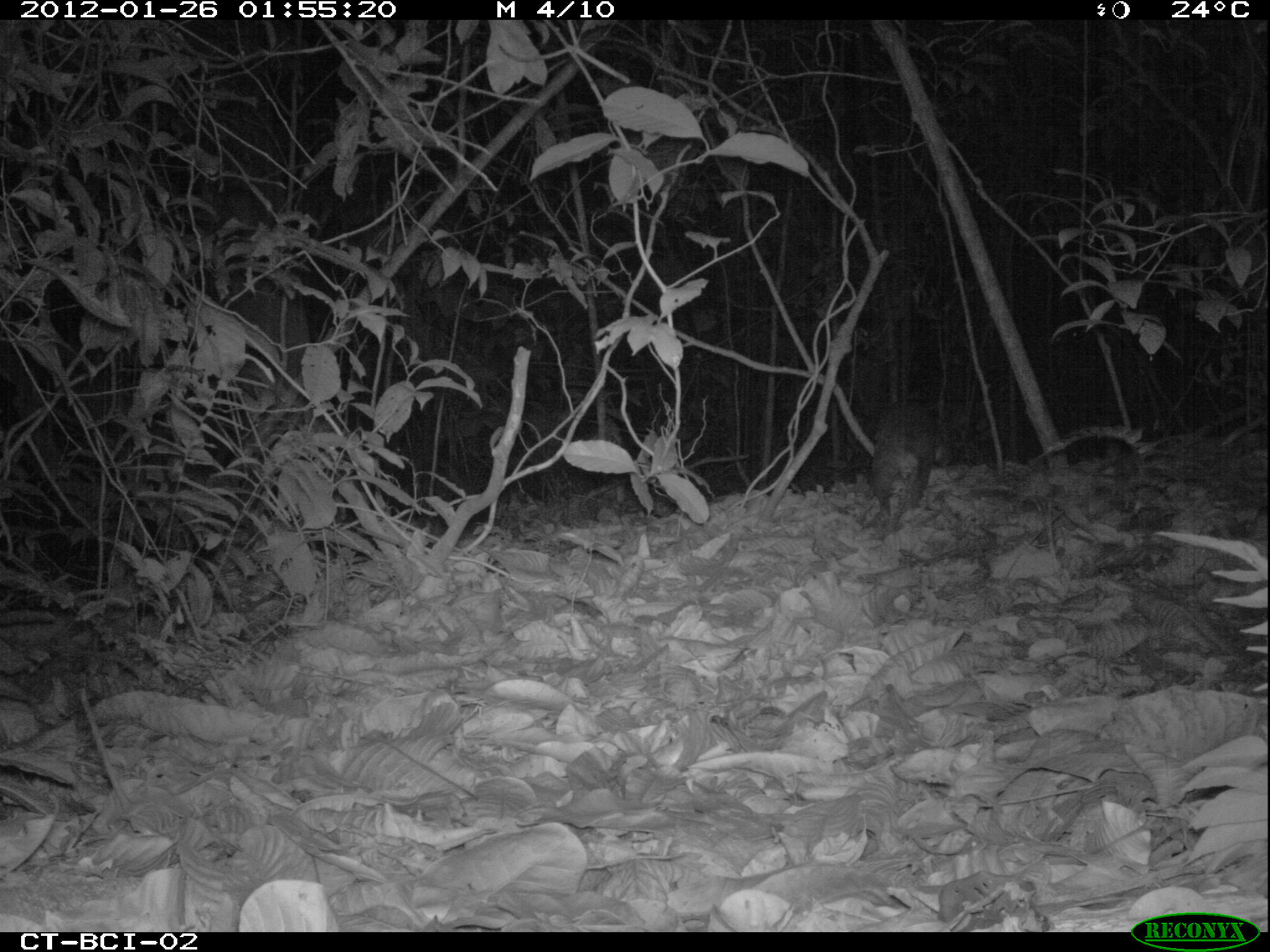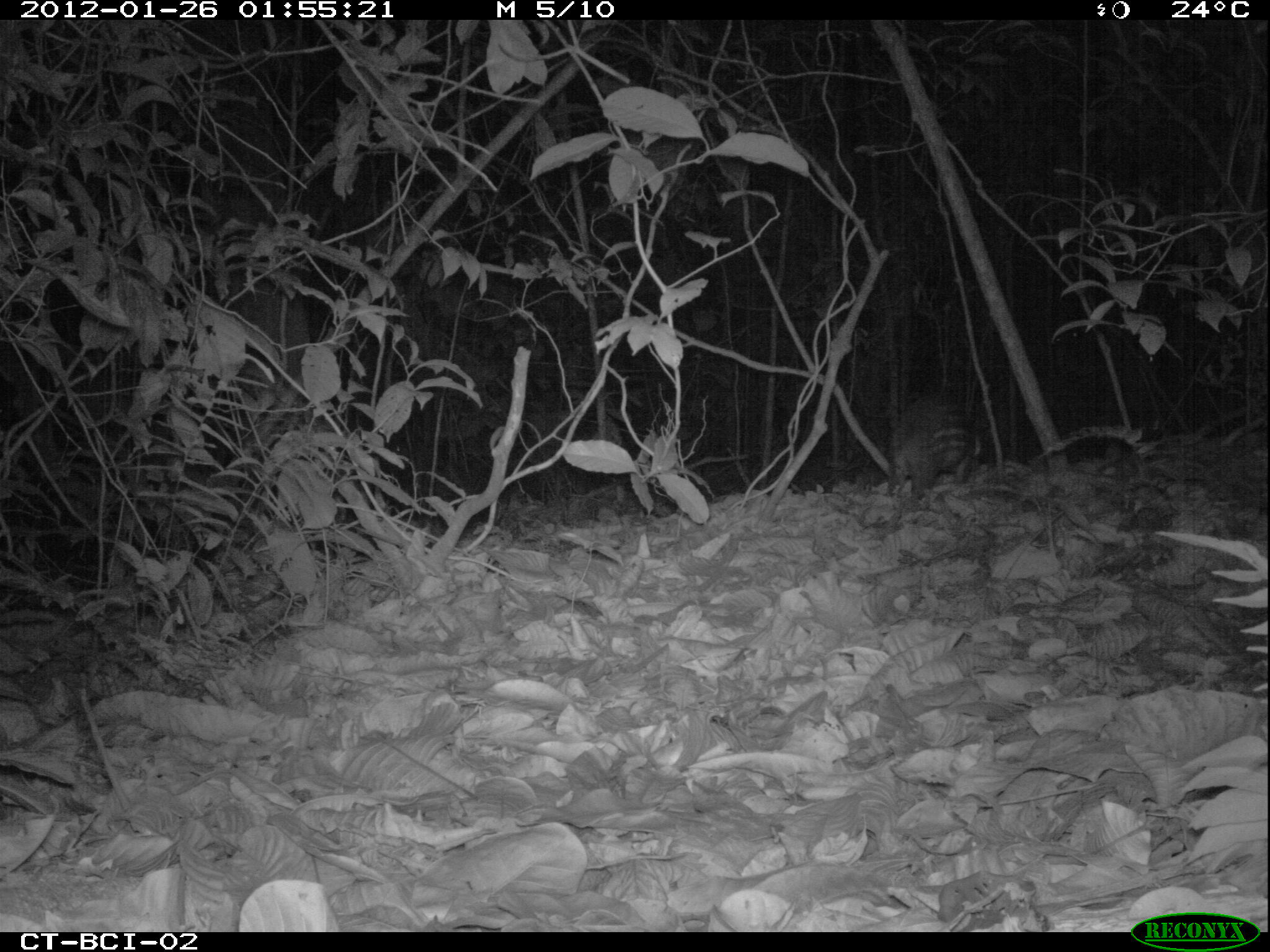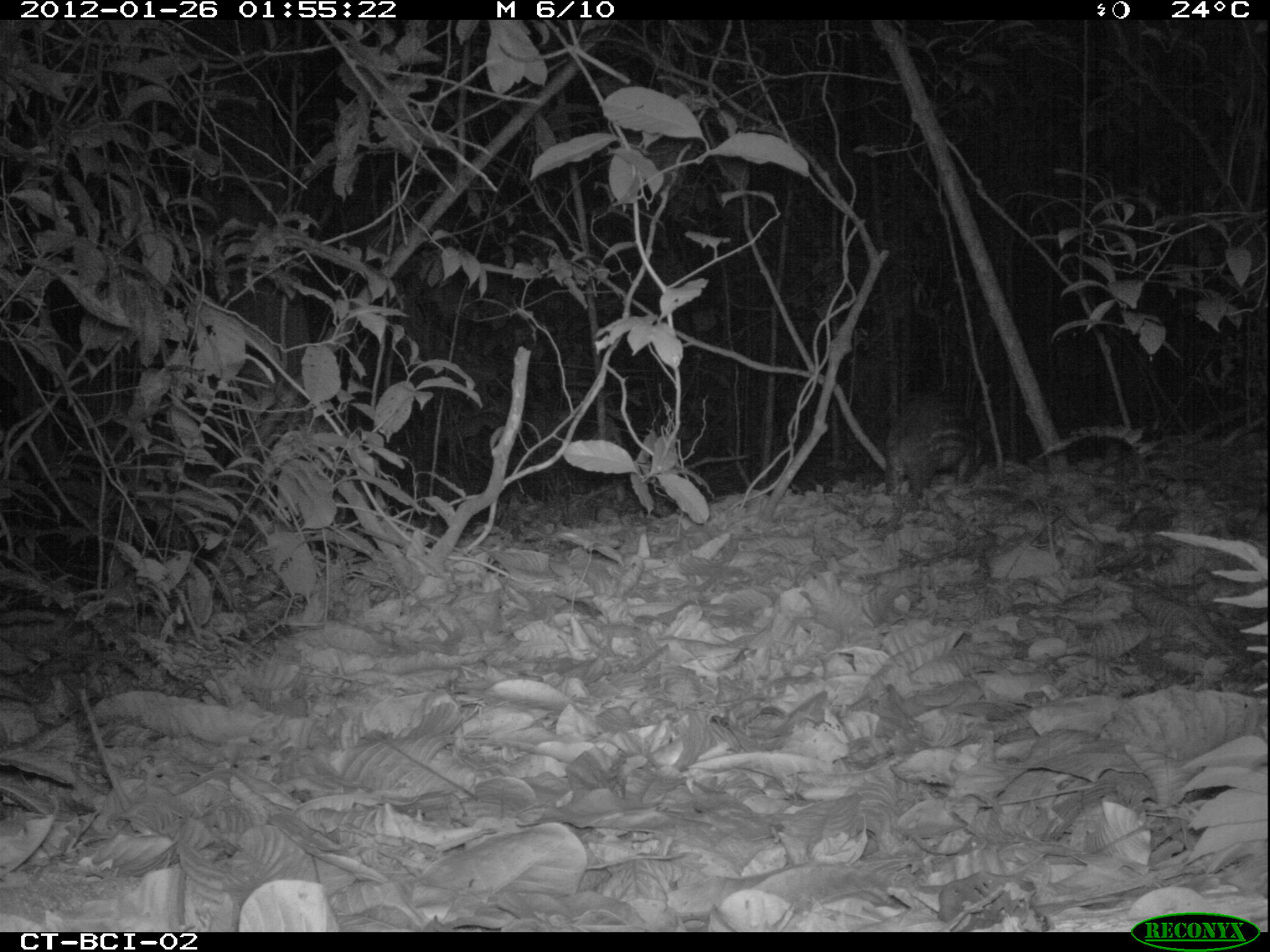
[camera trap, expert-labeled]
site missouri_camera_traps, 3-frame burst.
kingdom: Animalia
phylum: Chordata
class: Mammalia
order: Rodentia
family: Cuniculidae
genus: Cuniculus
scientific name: Cuniculus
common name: paca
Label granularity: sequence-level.